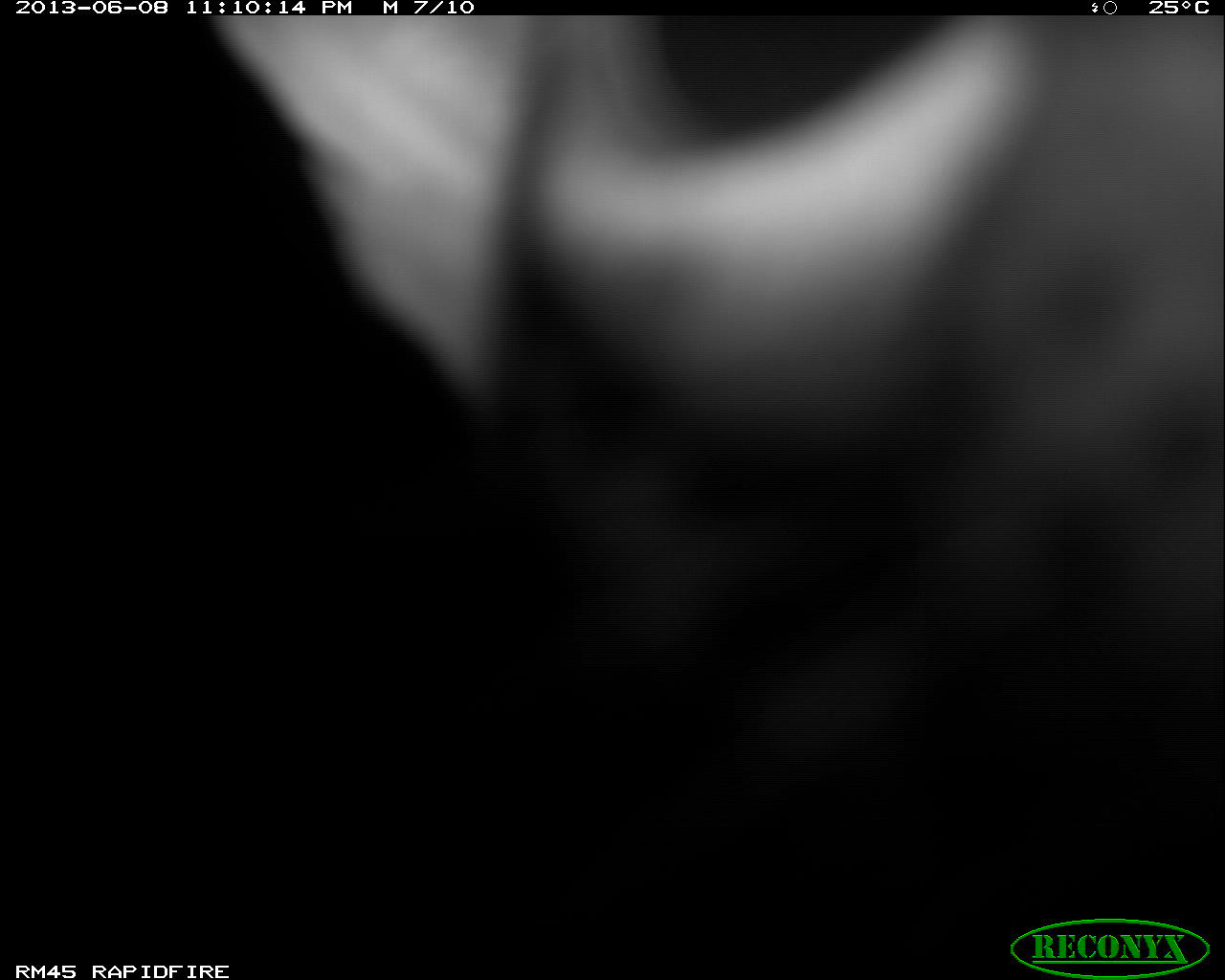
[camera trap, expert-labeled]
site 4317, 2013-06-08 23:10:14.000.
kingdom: Animalia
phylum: Chordata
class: Mammalia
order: Carnivora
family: Felidae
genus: Leopardus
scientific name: Leopardus pardalis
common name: ocelot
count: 1